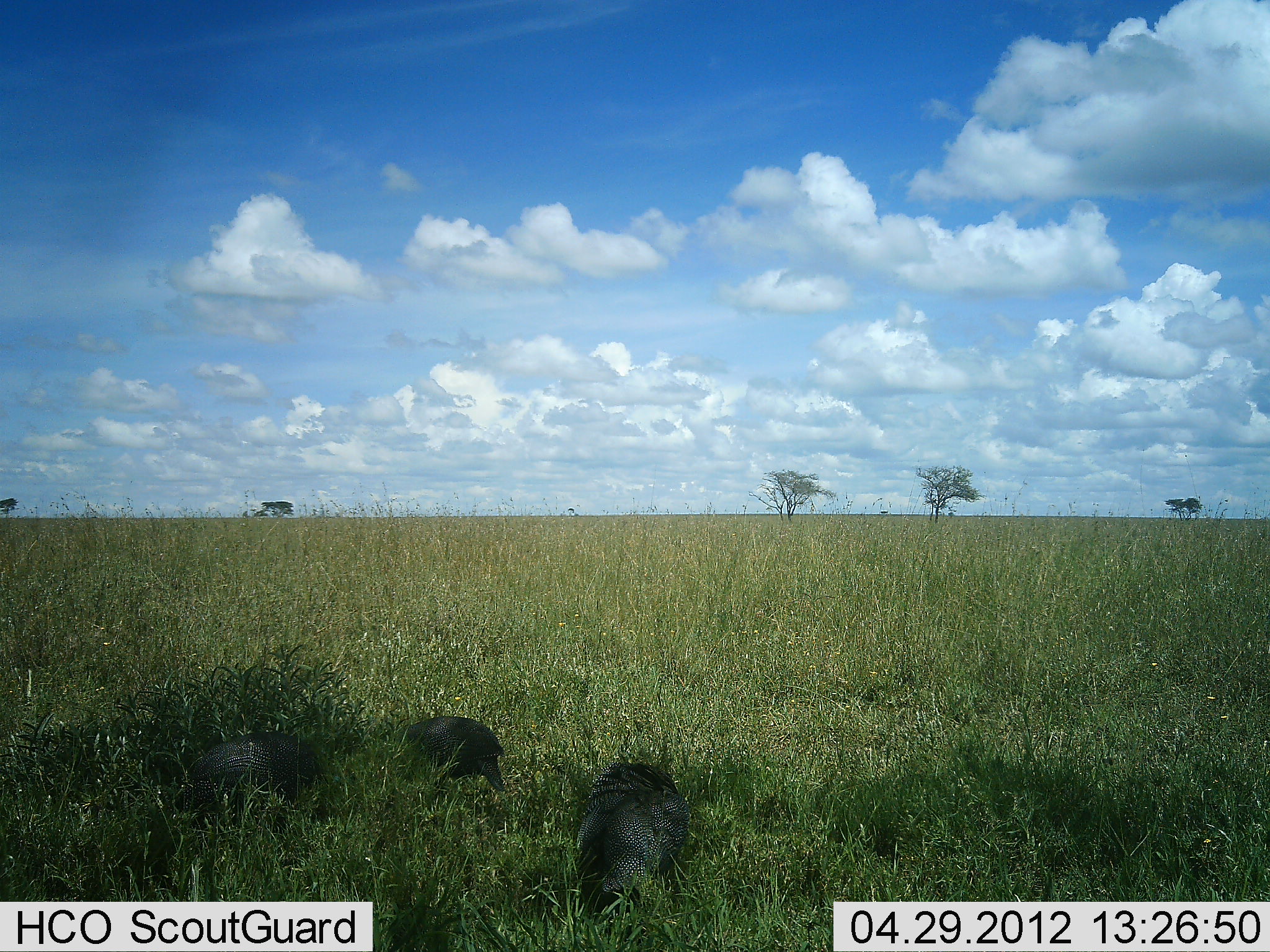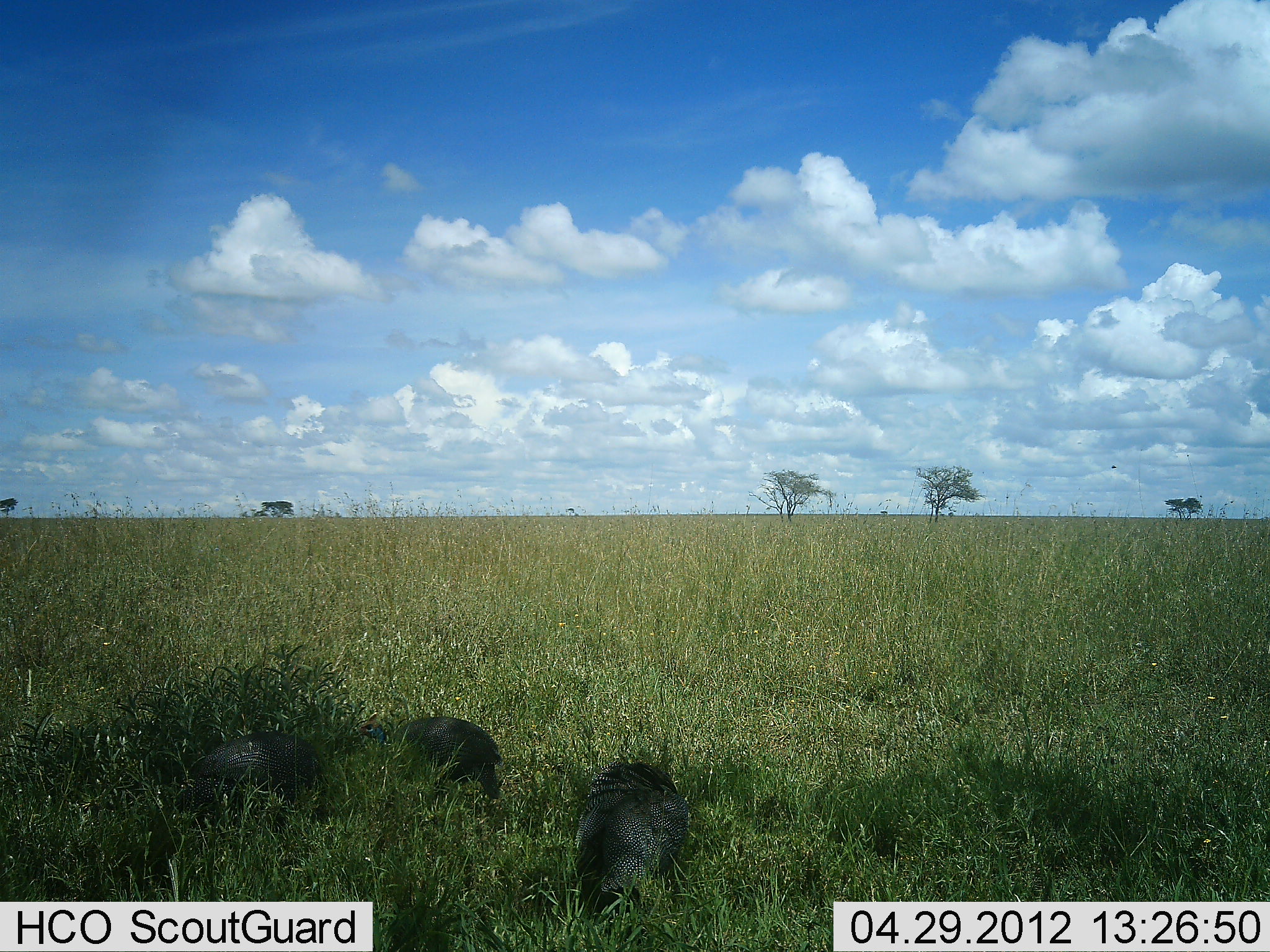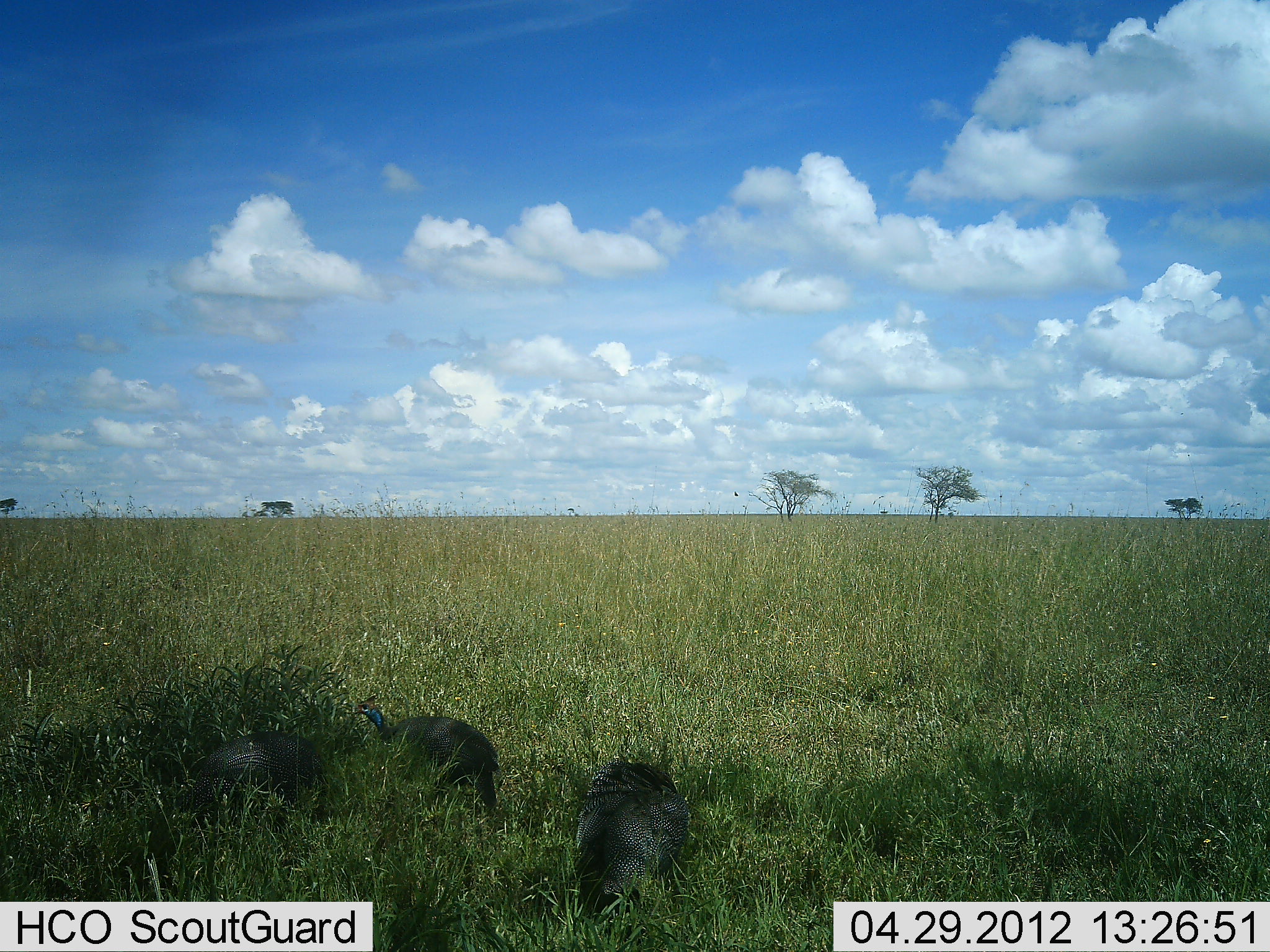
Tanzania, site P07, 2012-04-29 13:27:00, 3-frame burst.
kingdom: Animalia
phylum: Chordata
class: Aves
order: Galliformes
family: Numididae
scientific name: Numididae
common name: guinea fowl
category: guineafowl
Guineafowl (guinea fowl) (Numididae), count 3. Behavior (volunteer vote fractions): standing 38%, resting 0%, moving 4%, interacting 0%. Young present (vote fraction): 0%. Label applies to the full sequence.